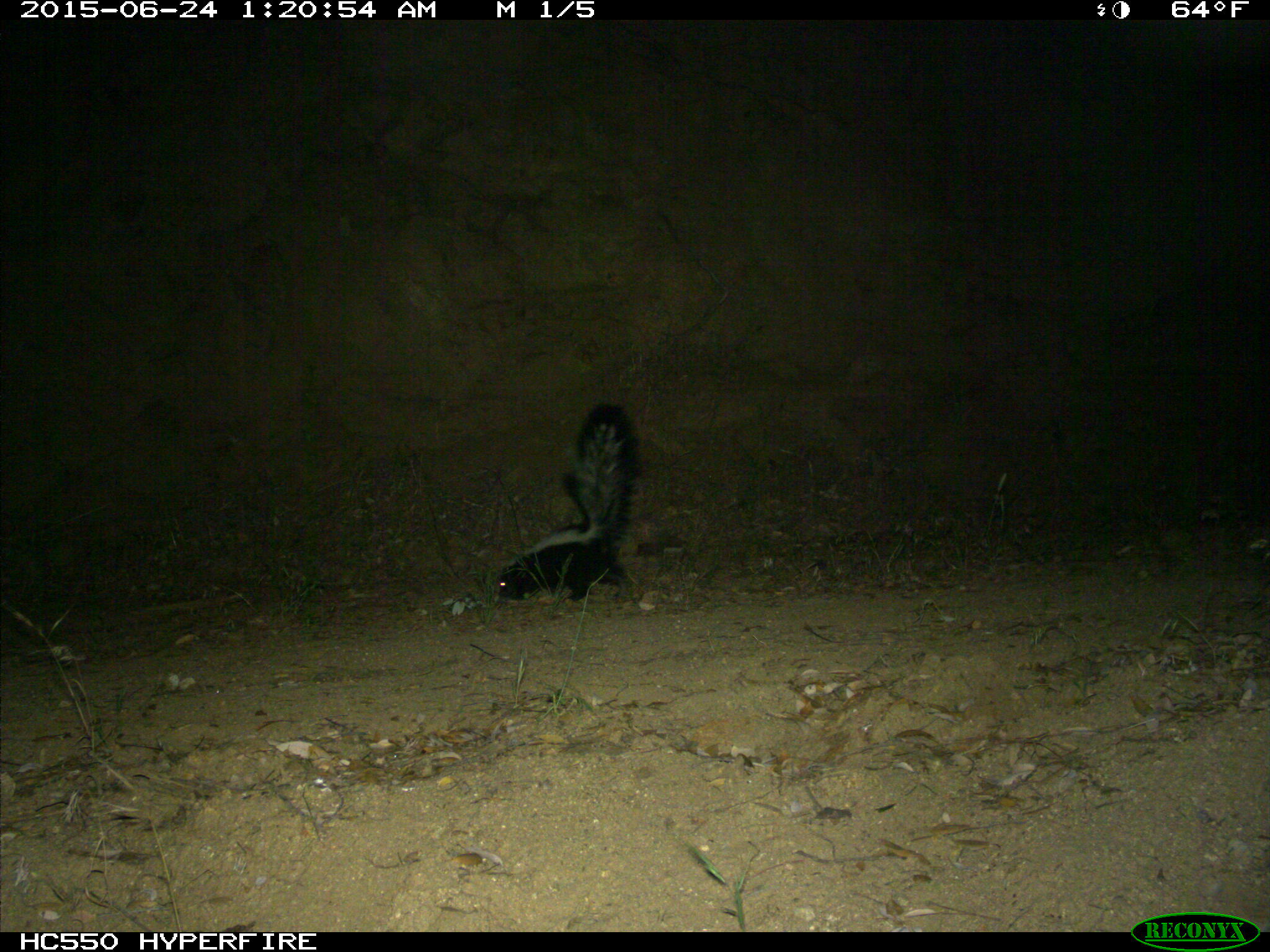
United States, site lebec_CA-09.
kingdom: Animalia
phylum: Chordata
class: Mammalia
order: Carnivora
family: Mephitidae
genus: Mephitis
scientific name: Mephitis mephitis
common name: striped skunk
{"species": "Mephitis mephitis (striped skunk)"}